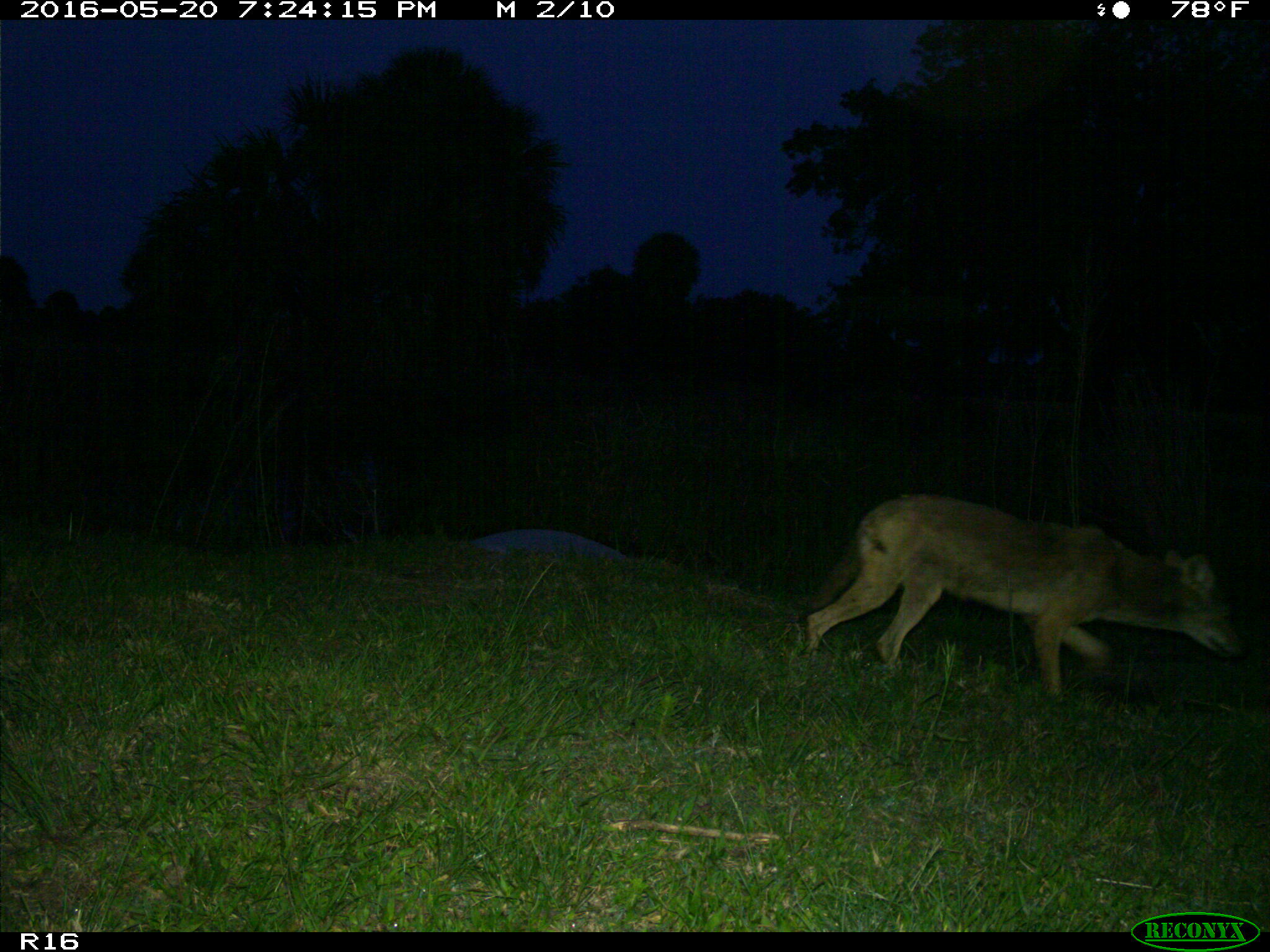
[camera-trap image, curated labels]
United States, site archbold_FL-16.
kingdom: Animalia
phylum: Chordata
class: Mammalia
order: Carnivora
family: Canidae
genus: Canis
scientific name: Canis latrans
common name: coyote